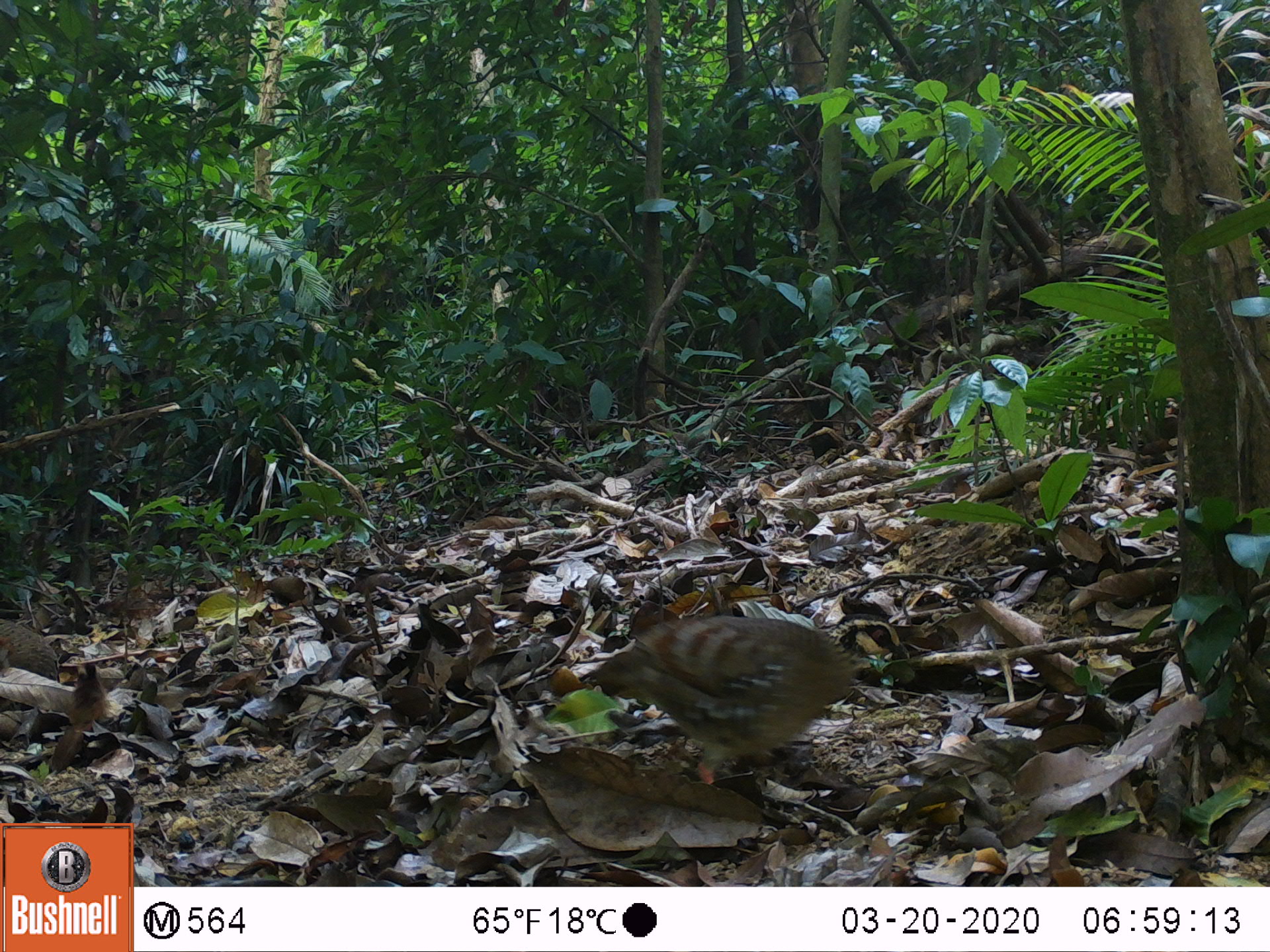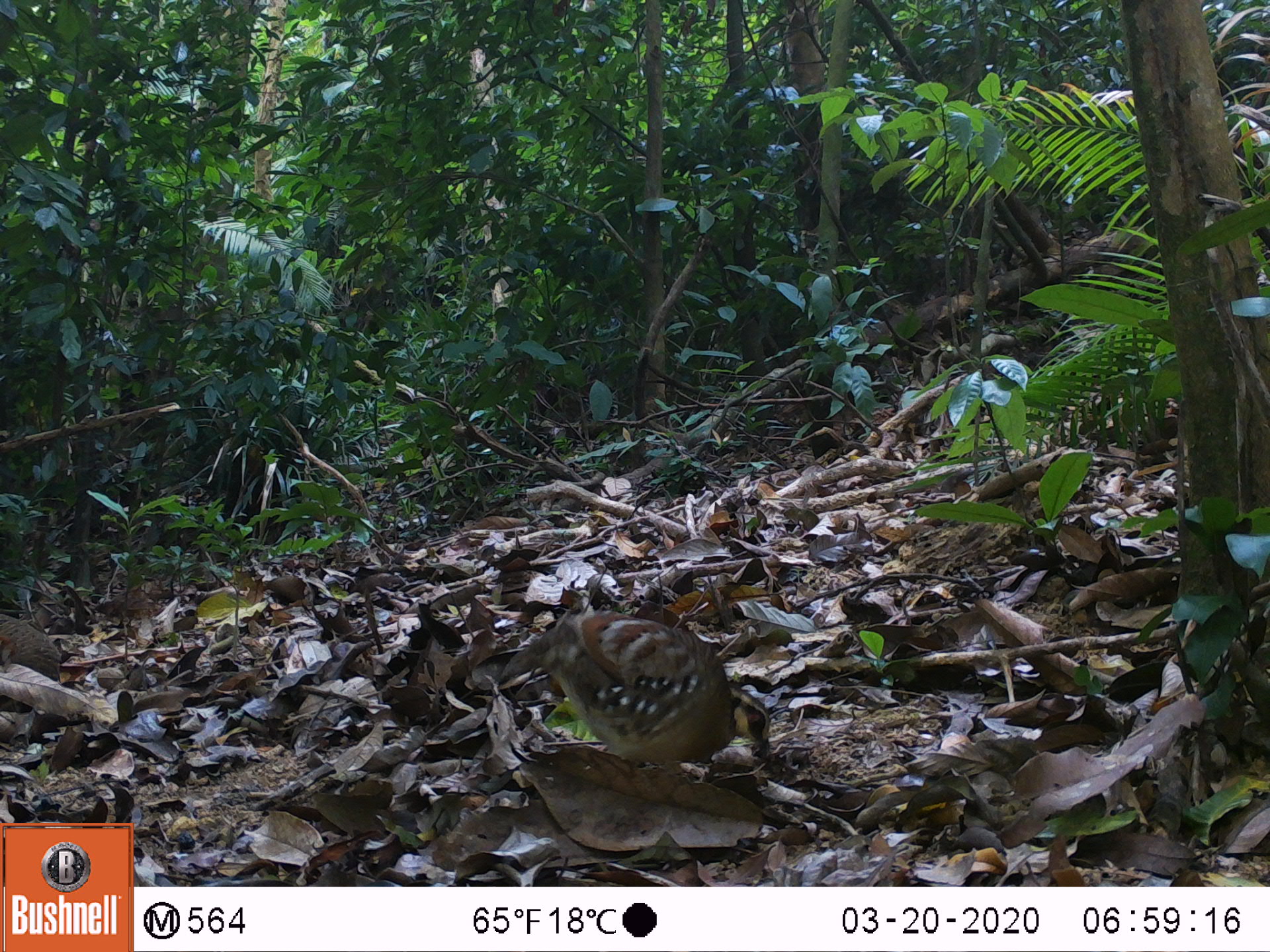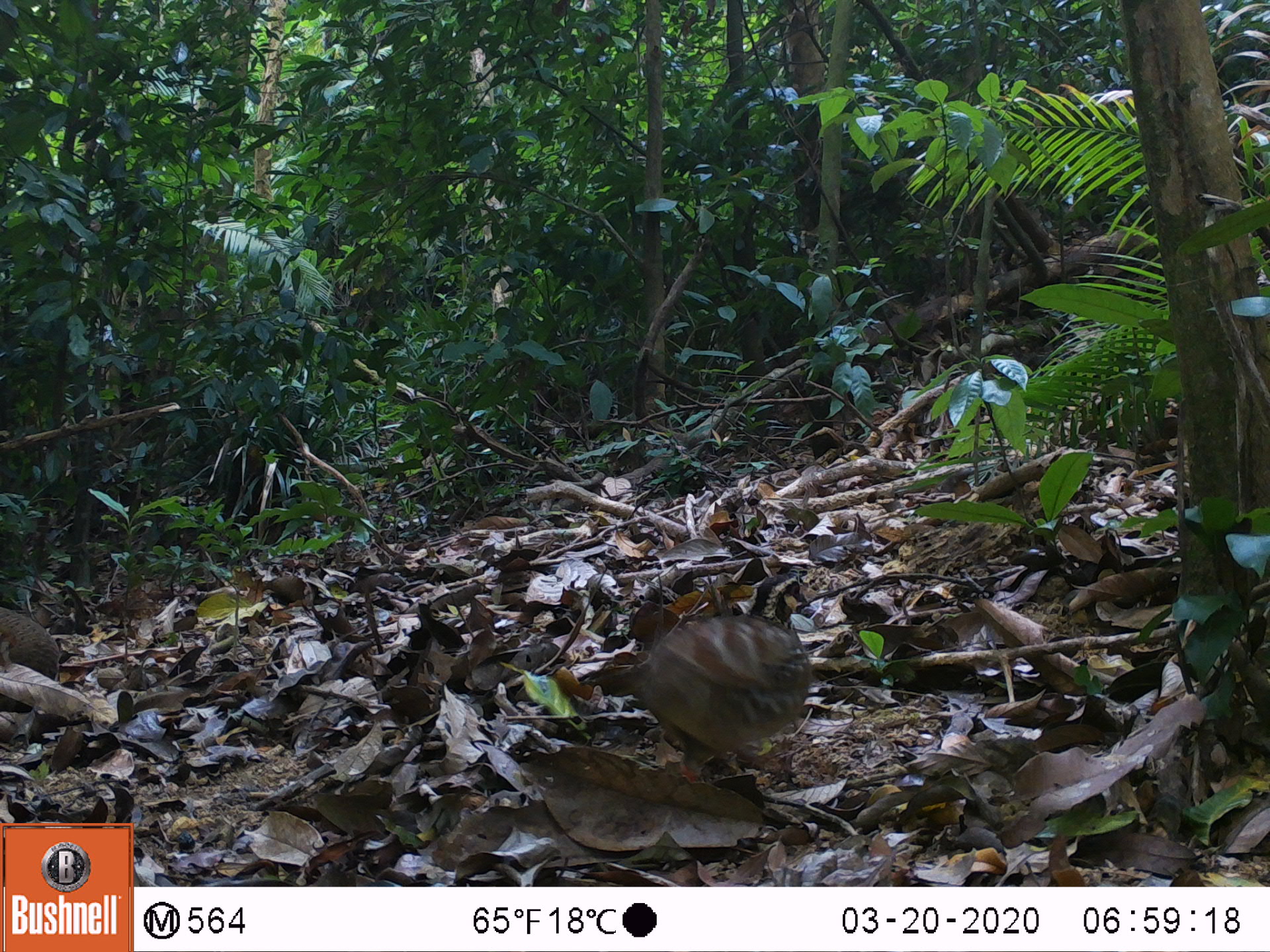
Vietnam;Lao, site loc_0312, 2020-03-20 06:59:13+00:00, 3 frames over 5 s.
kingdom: Animalia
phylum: Chordata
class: Aves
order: Galliformes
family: Phasianidae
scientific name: Phasianidae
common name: partridge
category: unidentified partridge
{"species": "unidentified partridge (partridge) (Phasianidae)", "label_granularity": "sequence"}